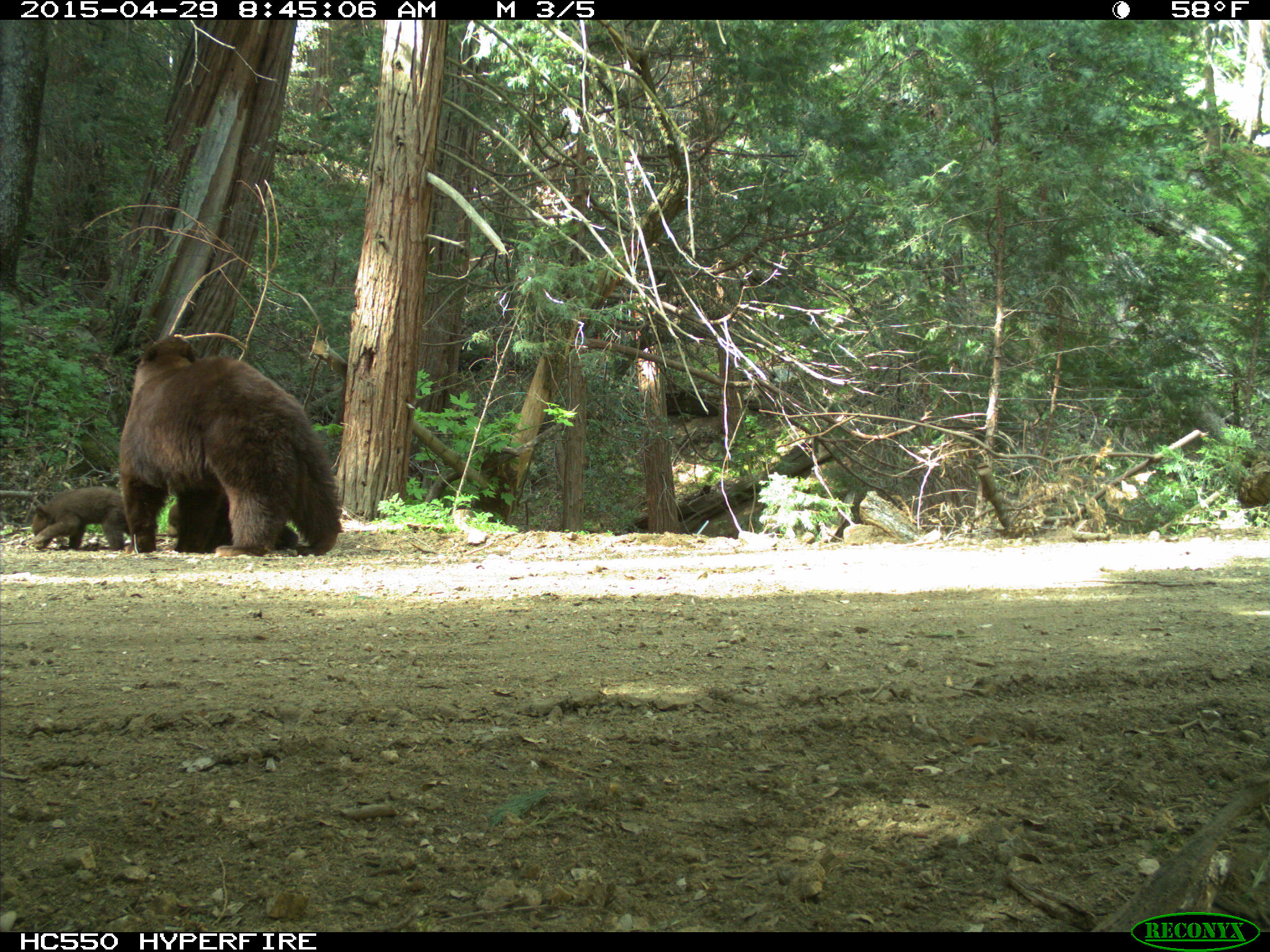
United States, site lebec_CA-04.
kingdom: Animalia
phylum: Chordata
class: Mammalia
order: Carnivora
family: Ursidae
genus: Ursus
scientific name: Ursus americanus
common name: american black bear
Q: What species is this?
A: Ursus americanus (american black bear).